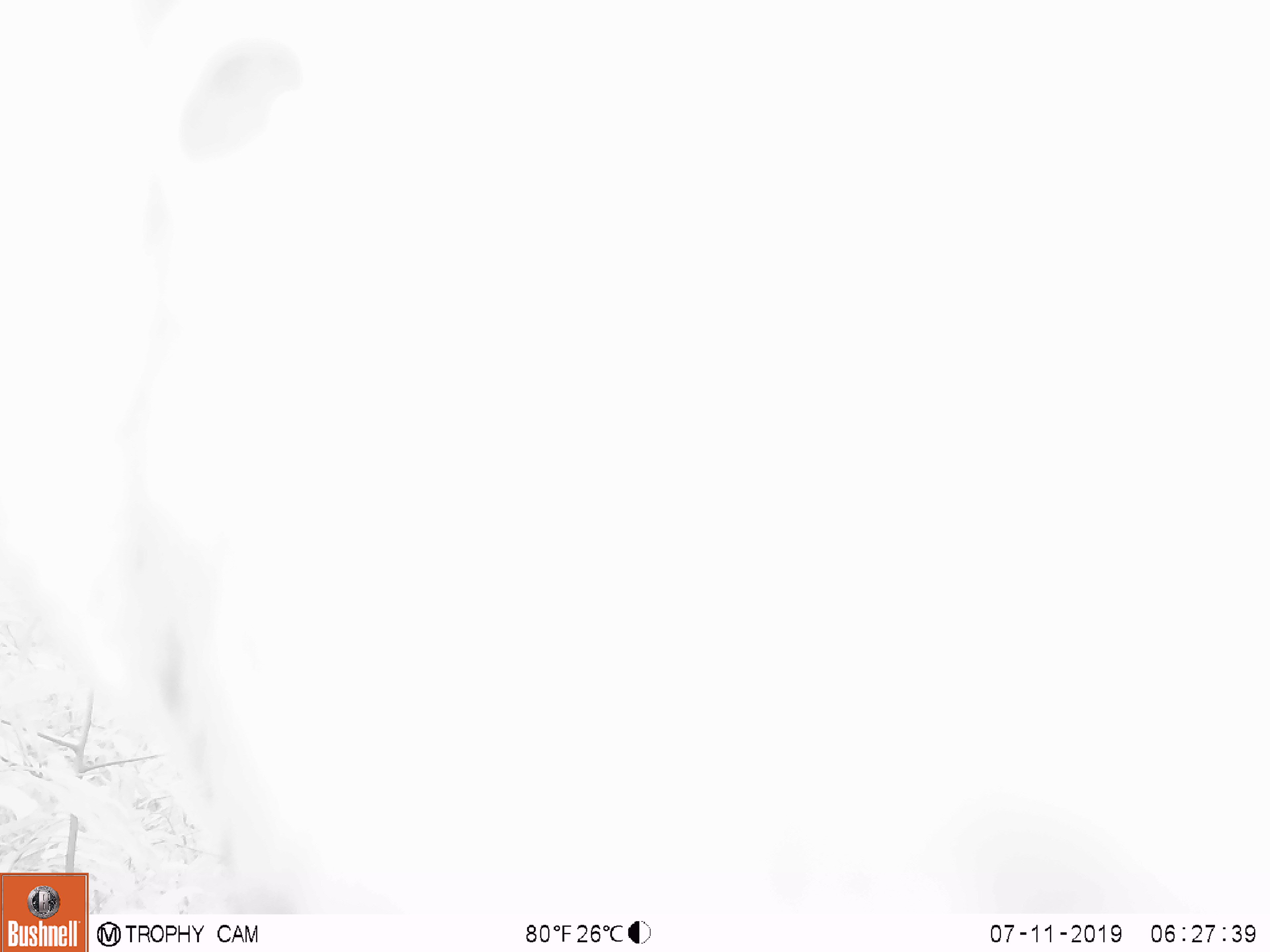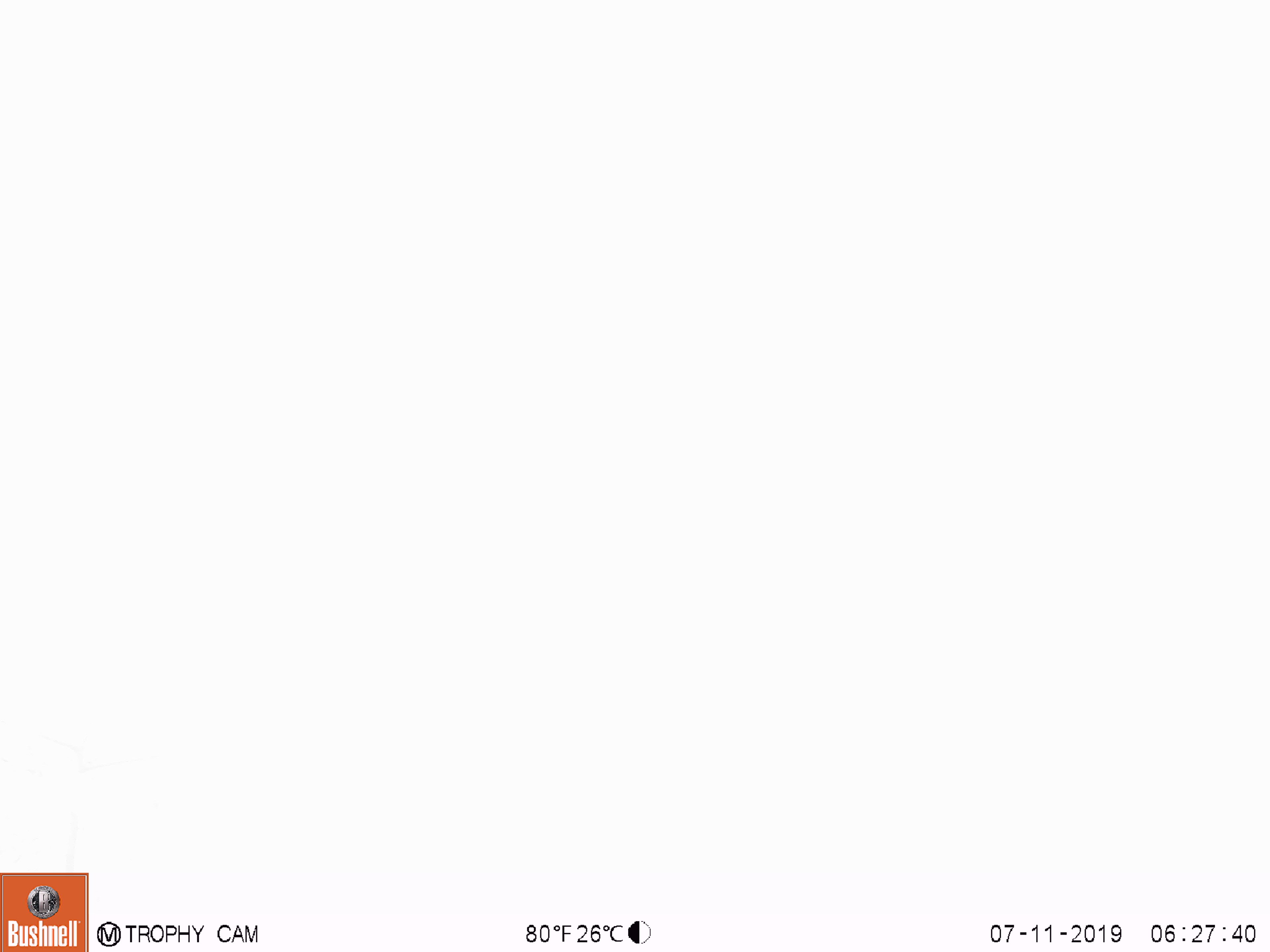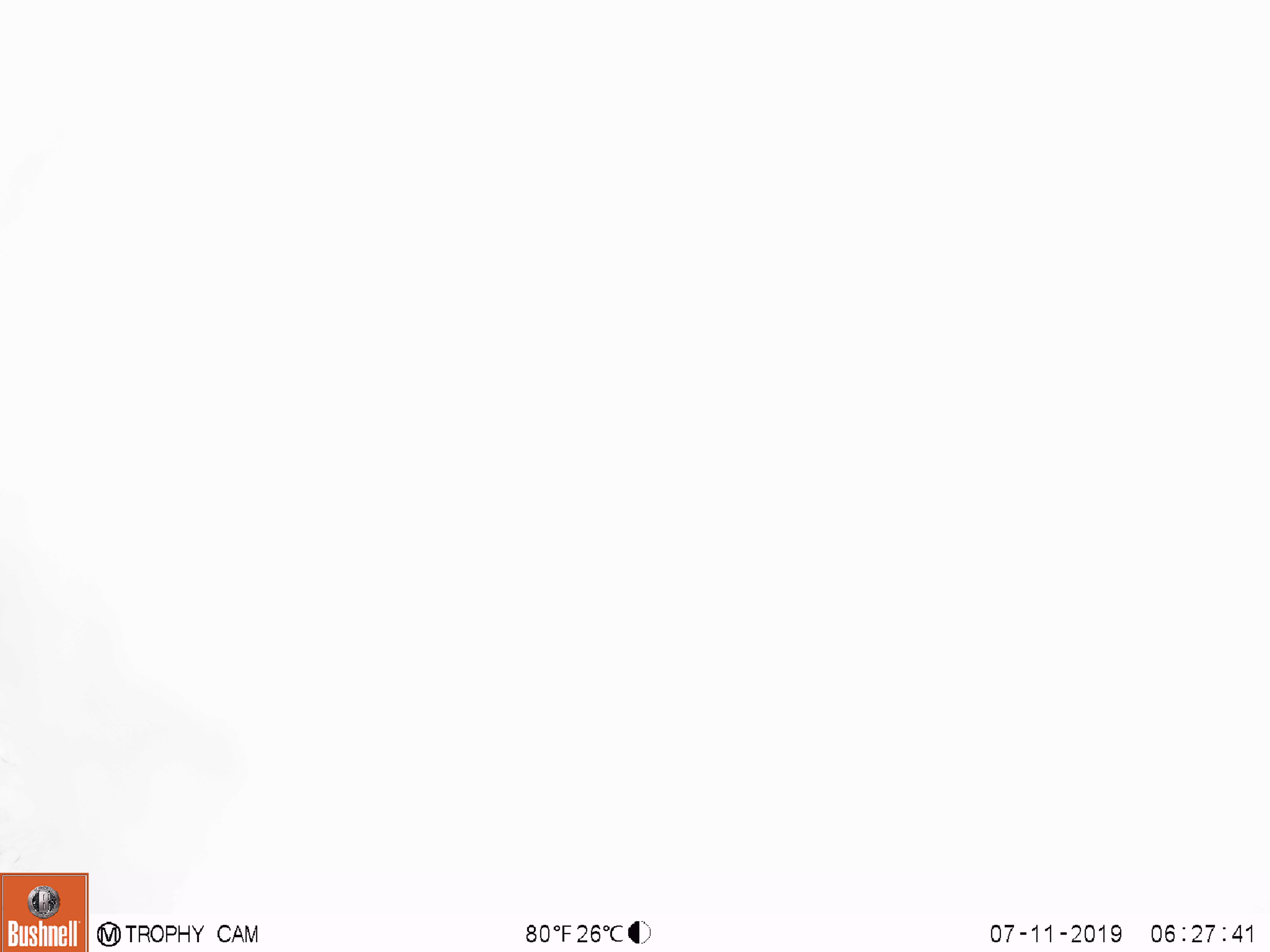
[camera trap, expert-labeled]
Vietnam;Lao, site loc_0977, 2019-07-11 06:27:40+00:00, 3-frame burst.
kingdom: Animalia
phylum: Chordata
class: Mammalia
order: Artiodactyla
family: Bovidae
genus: Capricornis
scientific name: Capricornis sumatraensis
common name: chinese serow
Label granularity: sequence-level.